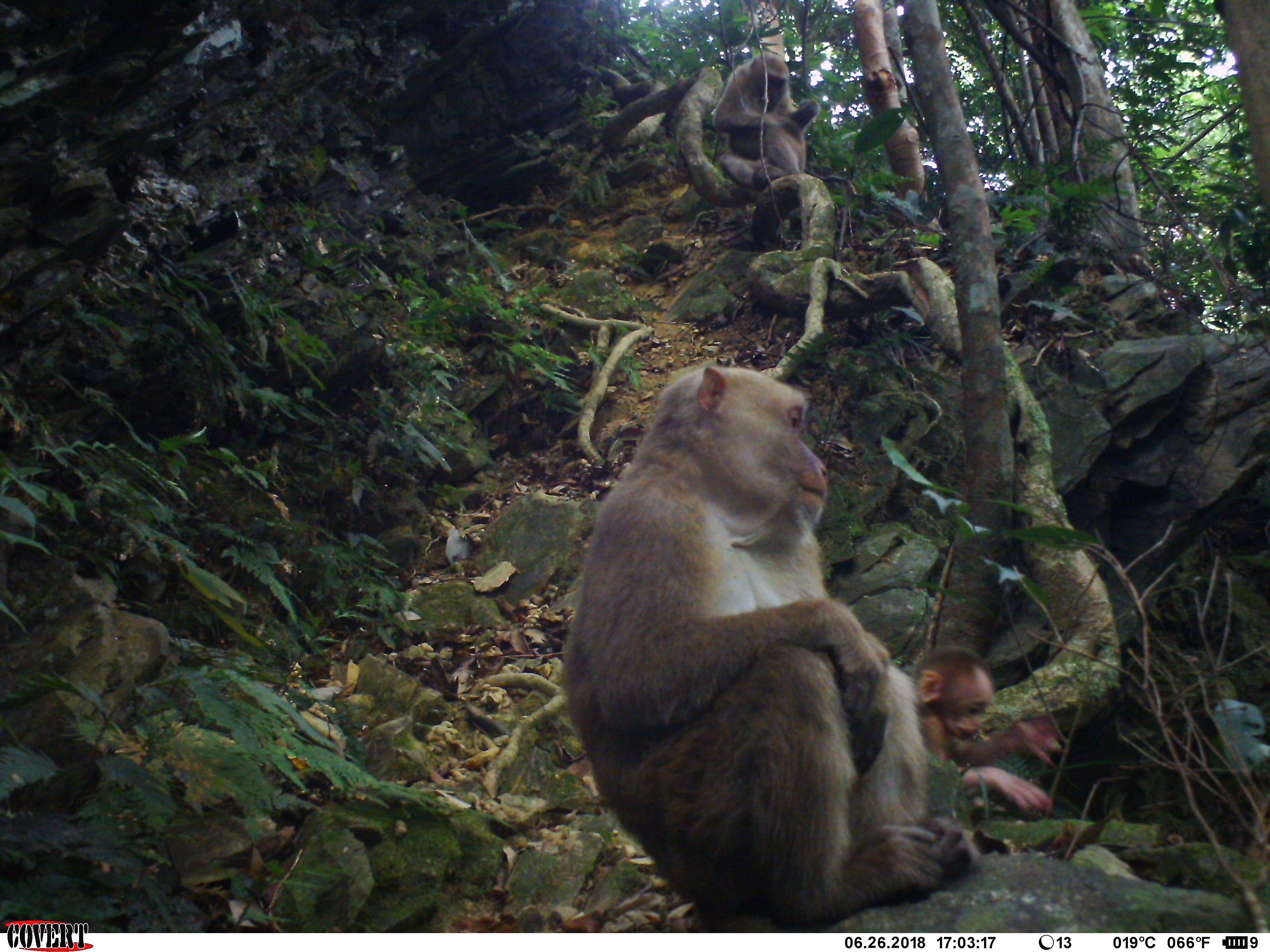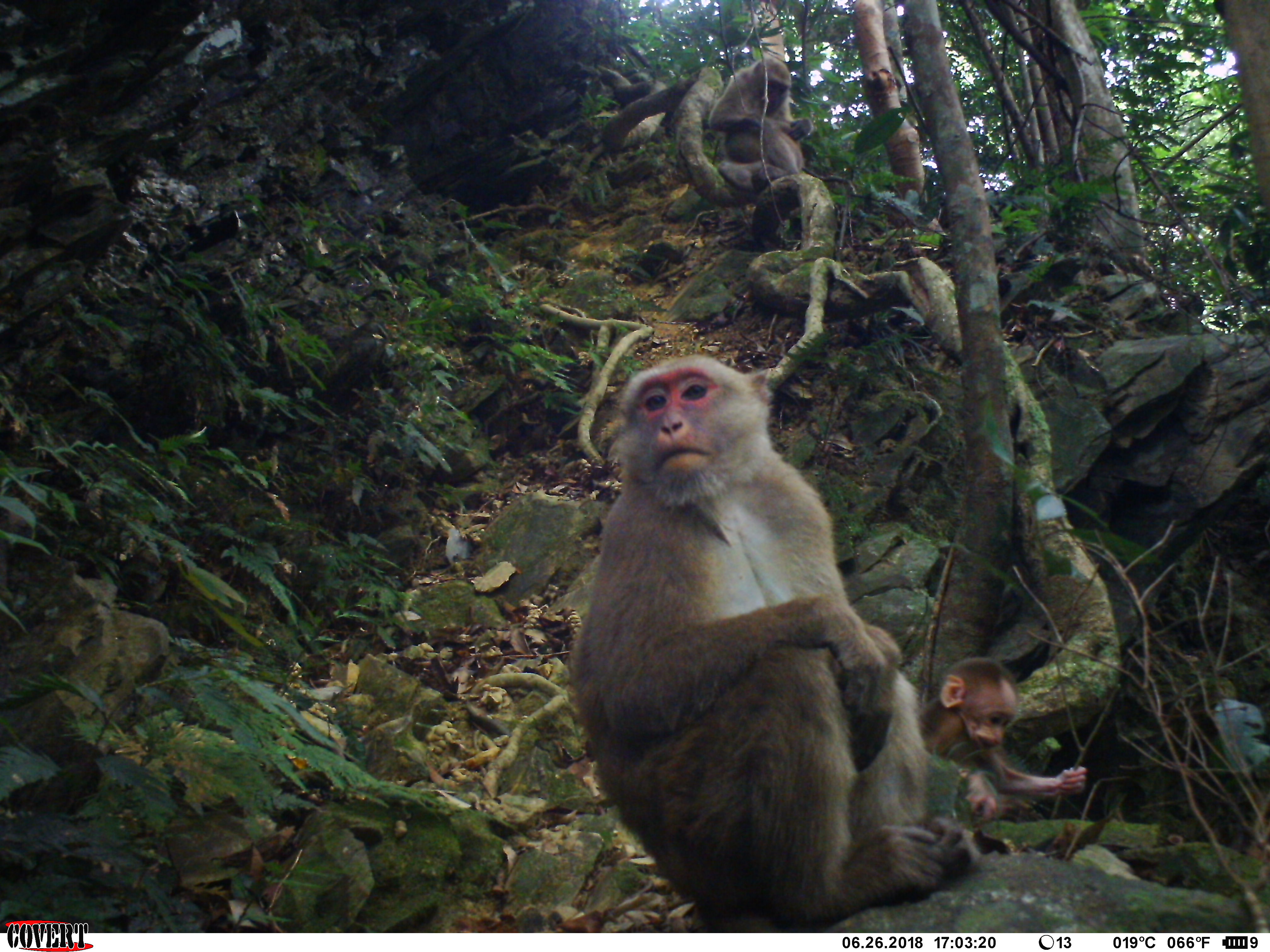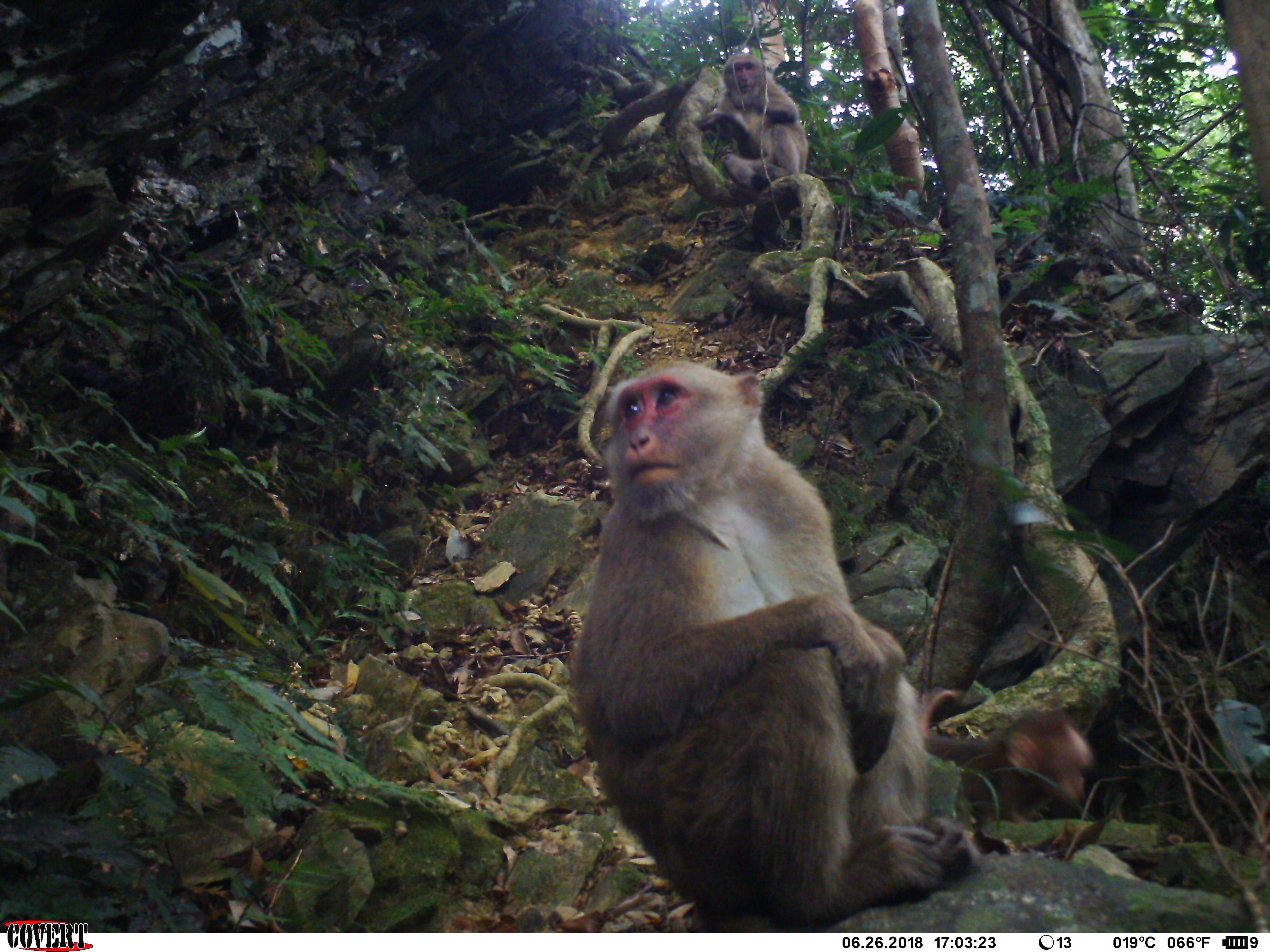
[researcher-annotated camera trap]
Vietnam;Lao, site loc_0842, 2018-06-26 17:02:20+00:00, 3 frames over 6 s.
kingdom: Animalia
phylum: Chordata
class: Mammalia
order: Primates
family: Cercopithecidae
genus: Macaca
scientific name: Macaca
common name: macaques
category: assam or rhesus macaque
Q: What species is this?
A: Assam or rhesus macaque (macaques) (Macaca).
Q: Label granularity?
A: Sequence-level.